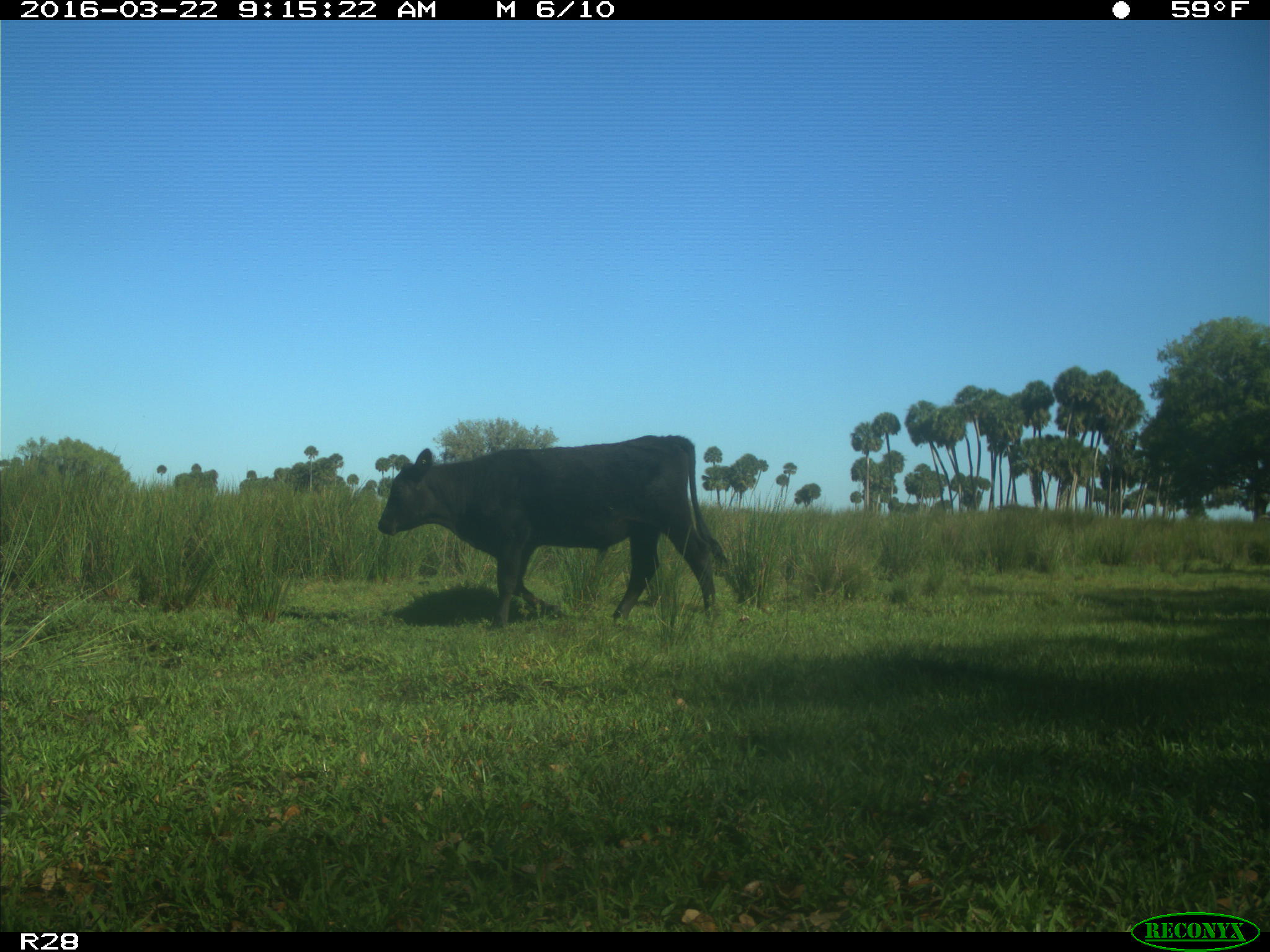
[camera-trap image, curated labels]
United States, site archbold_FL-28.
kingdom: Animalia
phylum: Chordata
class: Mammalia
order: Artiodactyla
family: Bovidae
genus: Bos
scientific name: Bos taurus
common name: domestic cow